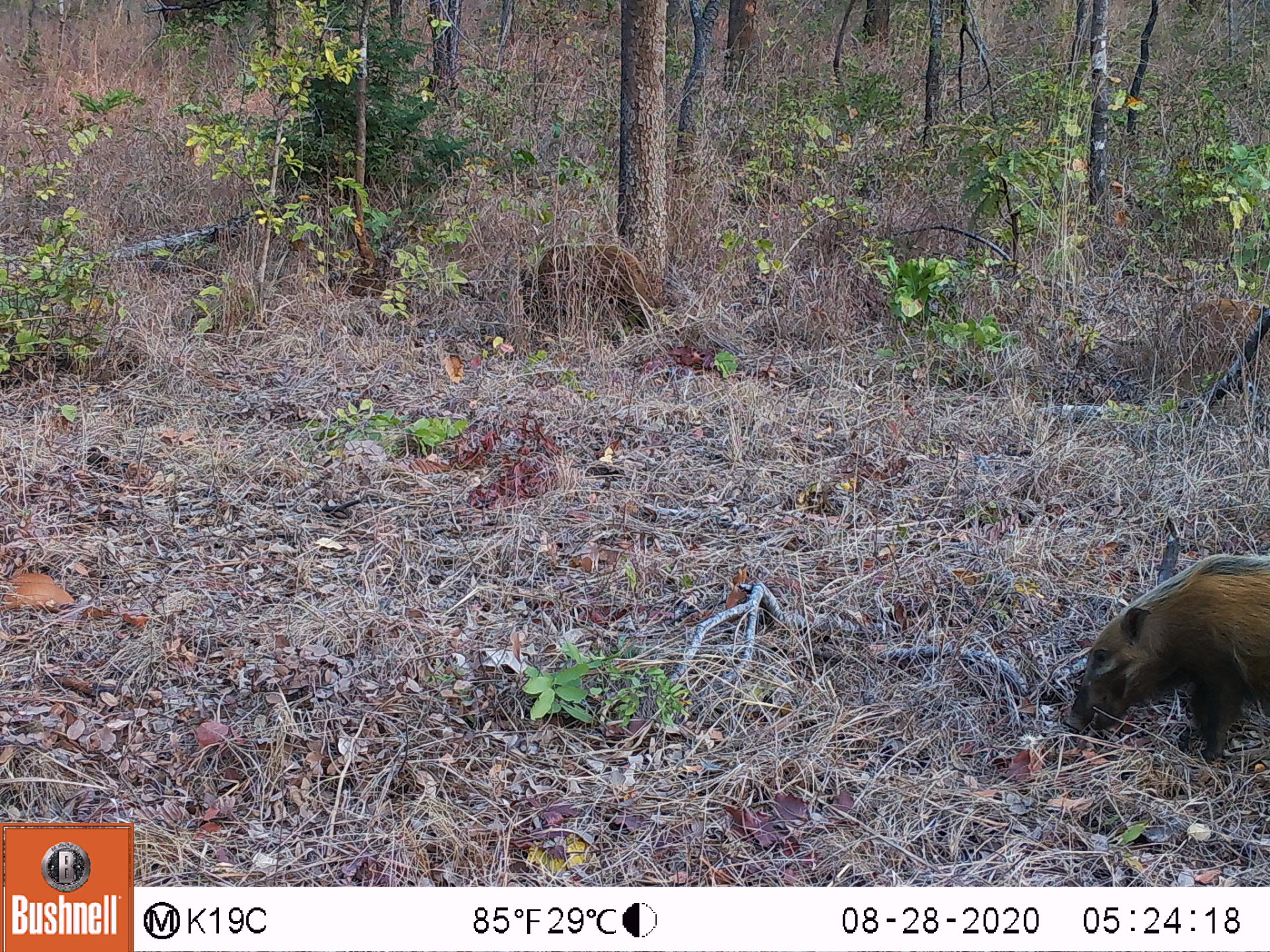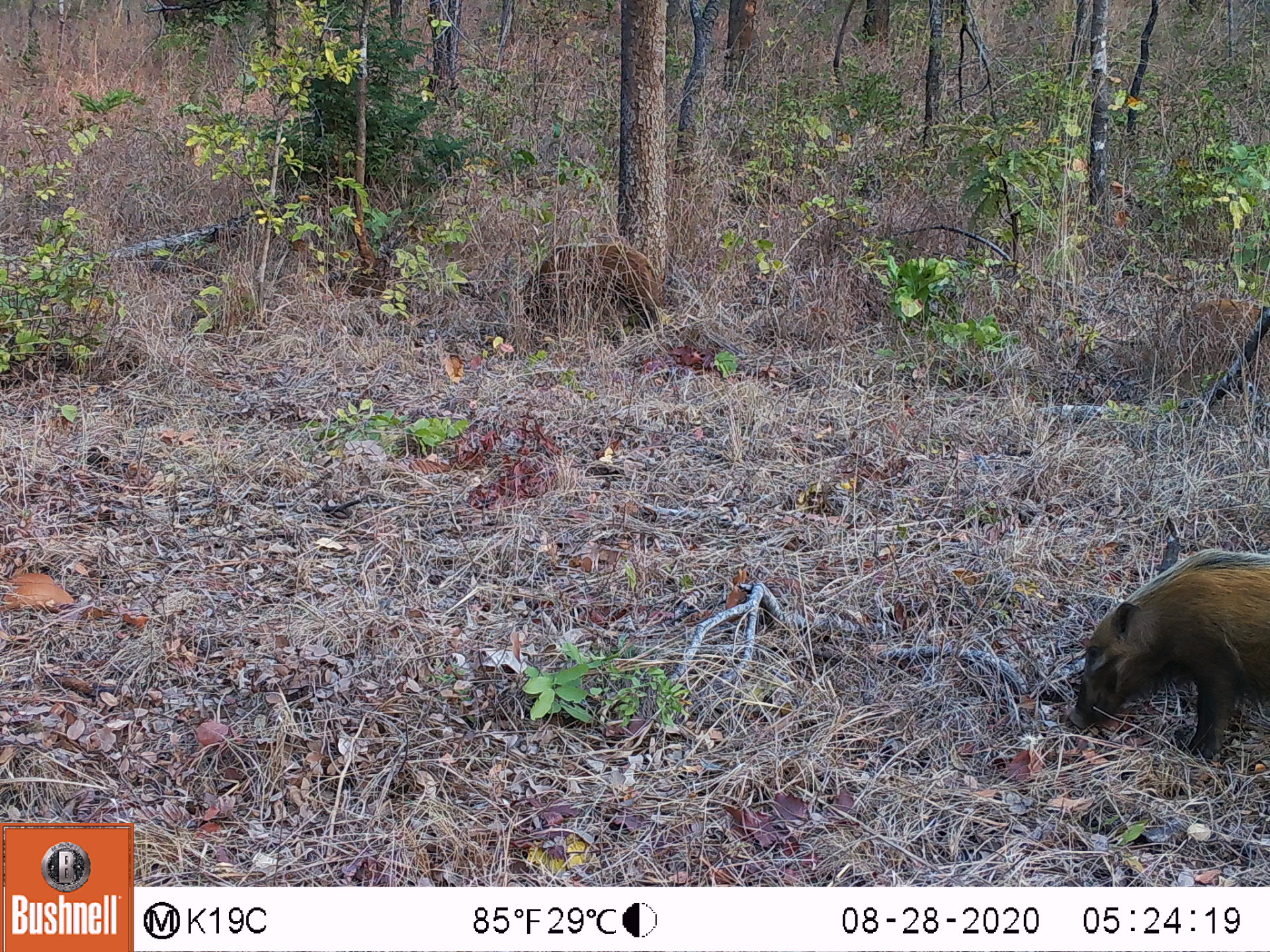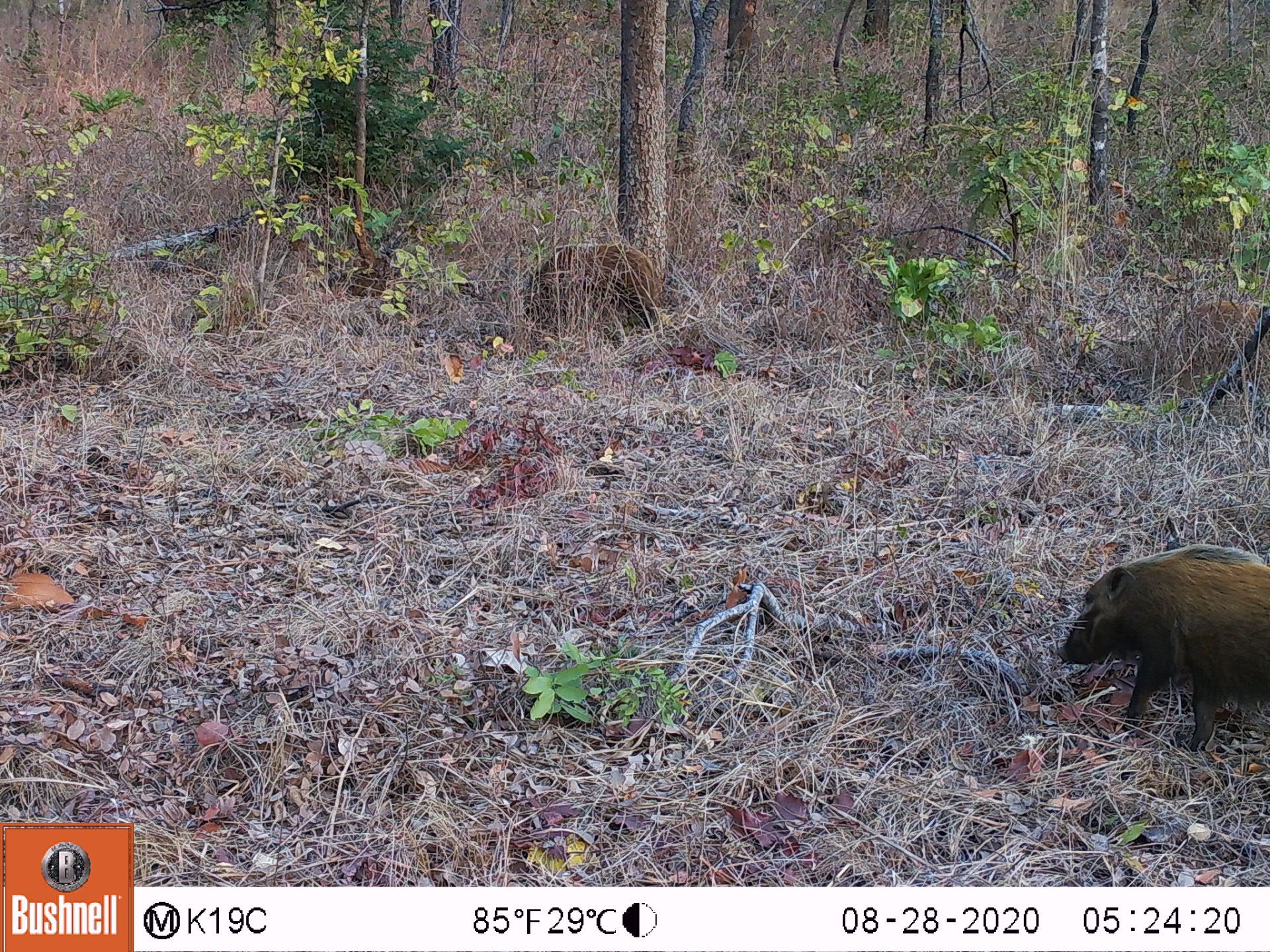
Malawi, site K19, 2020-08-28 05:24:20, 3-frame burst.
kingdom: Animalia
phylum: Chordata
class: Mammalia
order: Artiodactyla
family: Suidae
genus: Potamochoerus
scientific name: Potamochoerus larvatus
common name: bushpig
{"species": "bushpig (Potamochoerus larvatus)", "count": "3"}